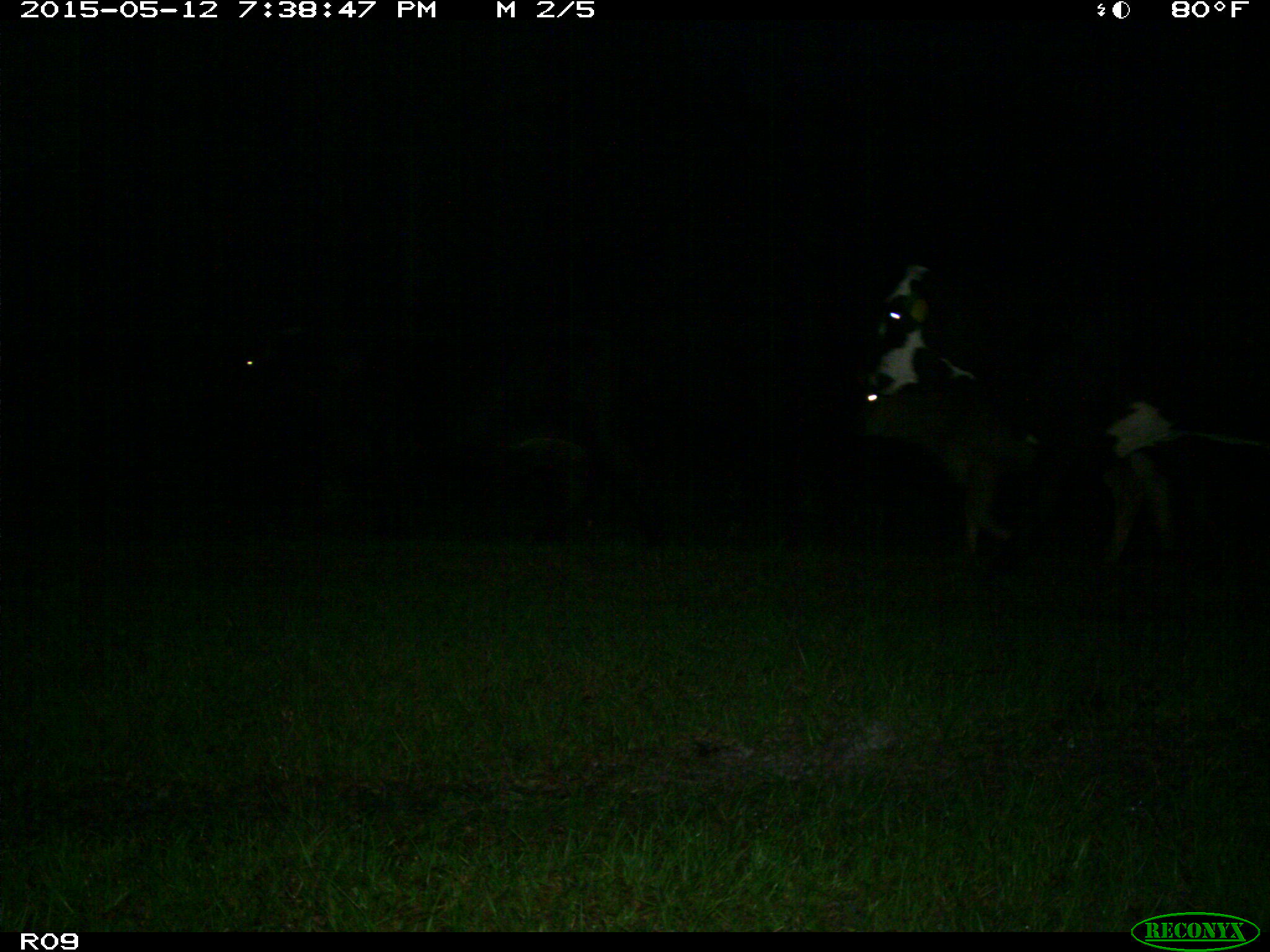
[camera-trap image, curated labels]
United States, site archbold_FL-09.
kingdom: Animalia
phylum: Chordata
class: Mammalia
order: Artiodactyla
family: Bovidae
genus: Bos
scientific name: Bos taurus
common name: domestic cow